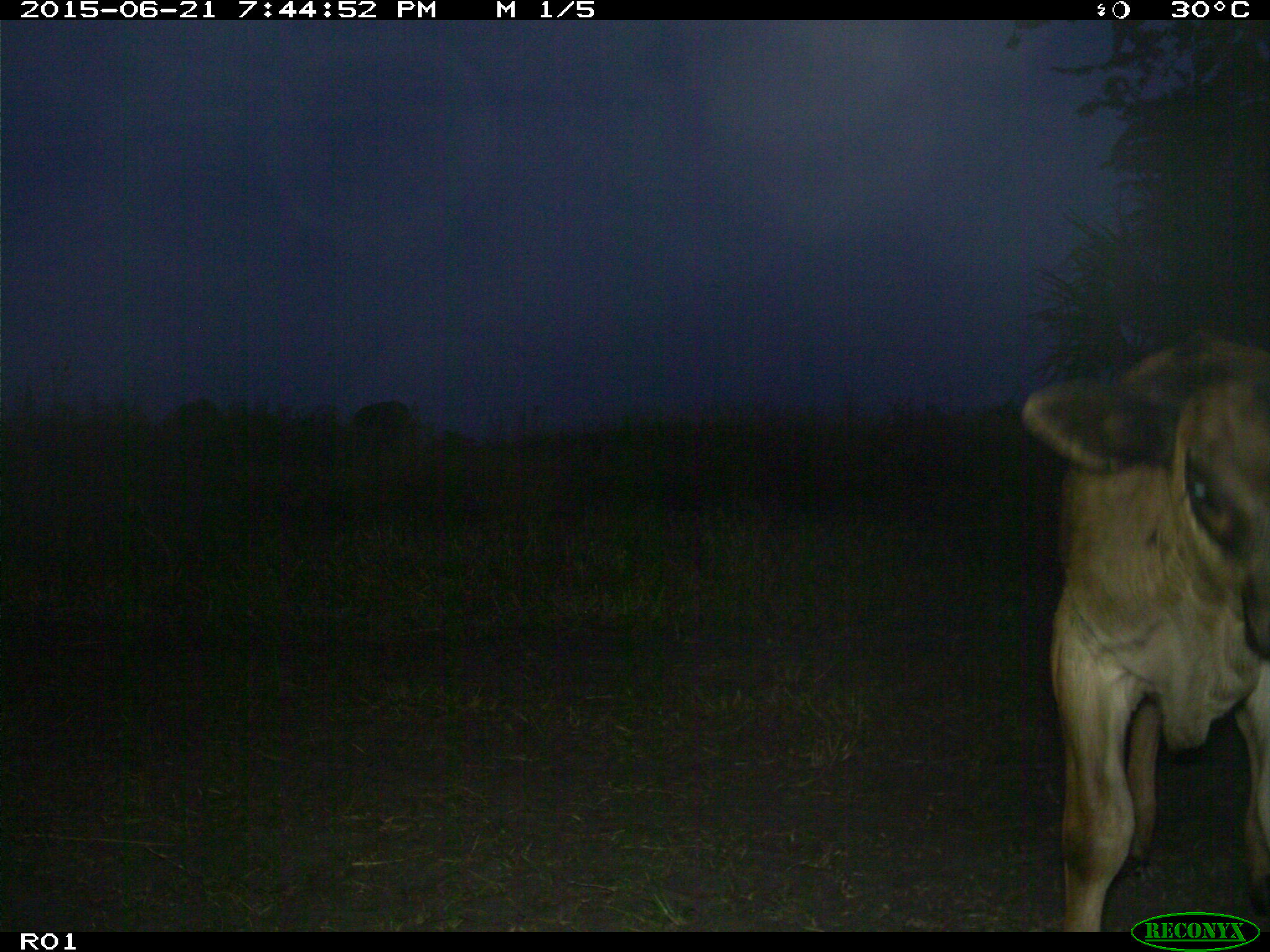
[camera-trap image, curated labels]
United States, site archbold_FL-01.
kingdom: Animalia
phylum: Chordata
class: Mammalia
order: Artiodactyla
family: Bovidae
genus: Bos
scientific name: Bos taurus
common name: domestic cow